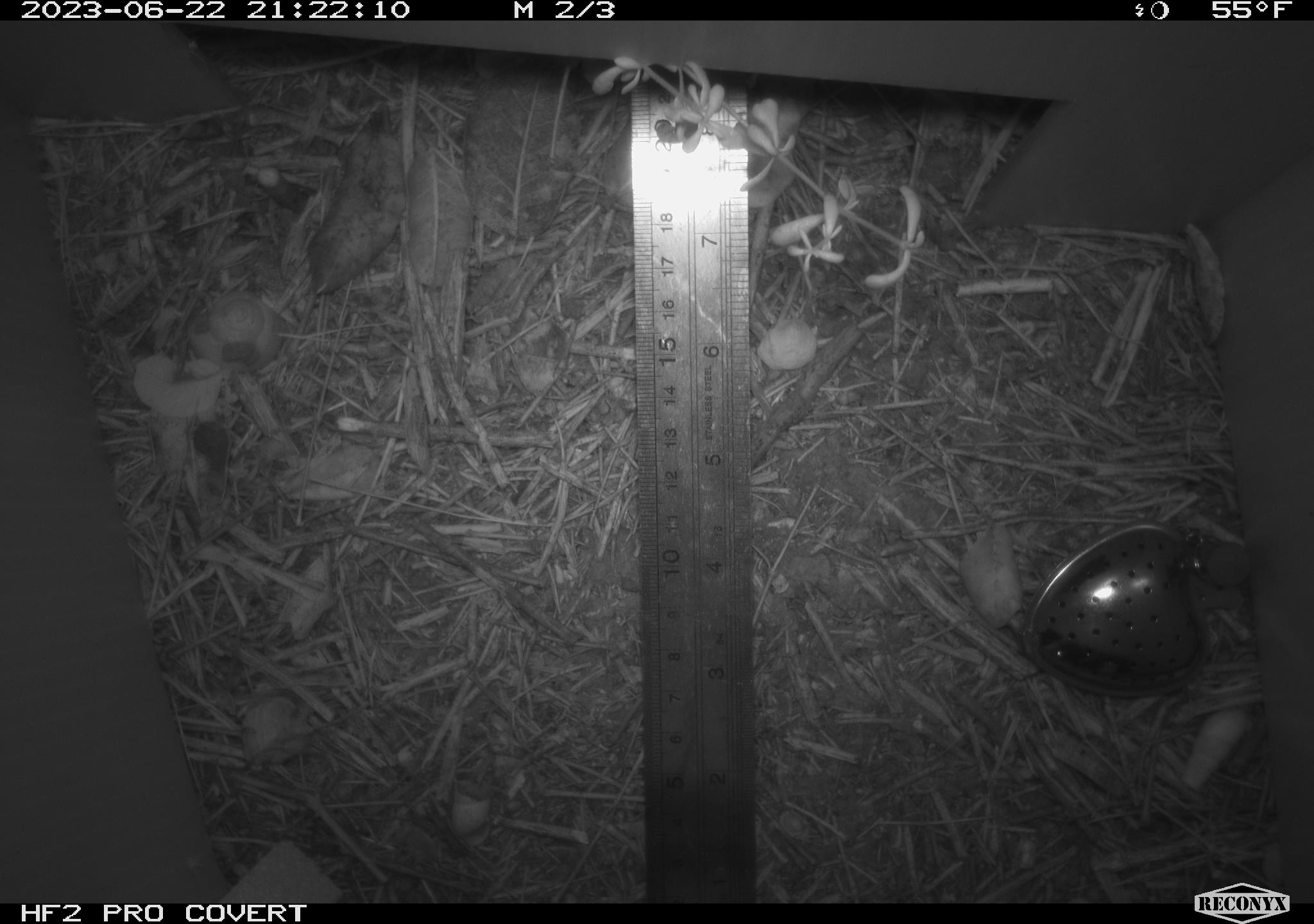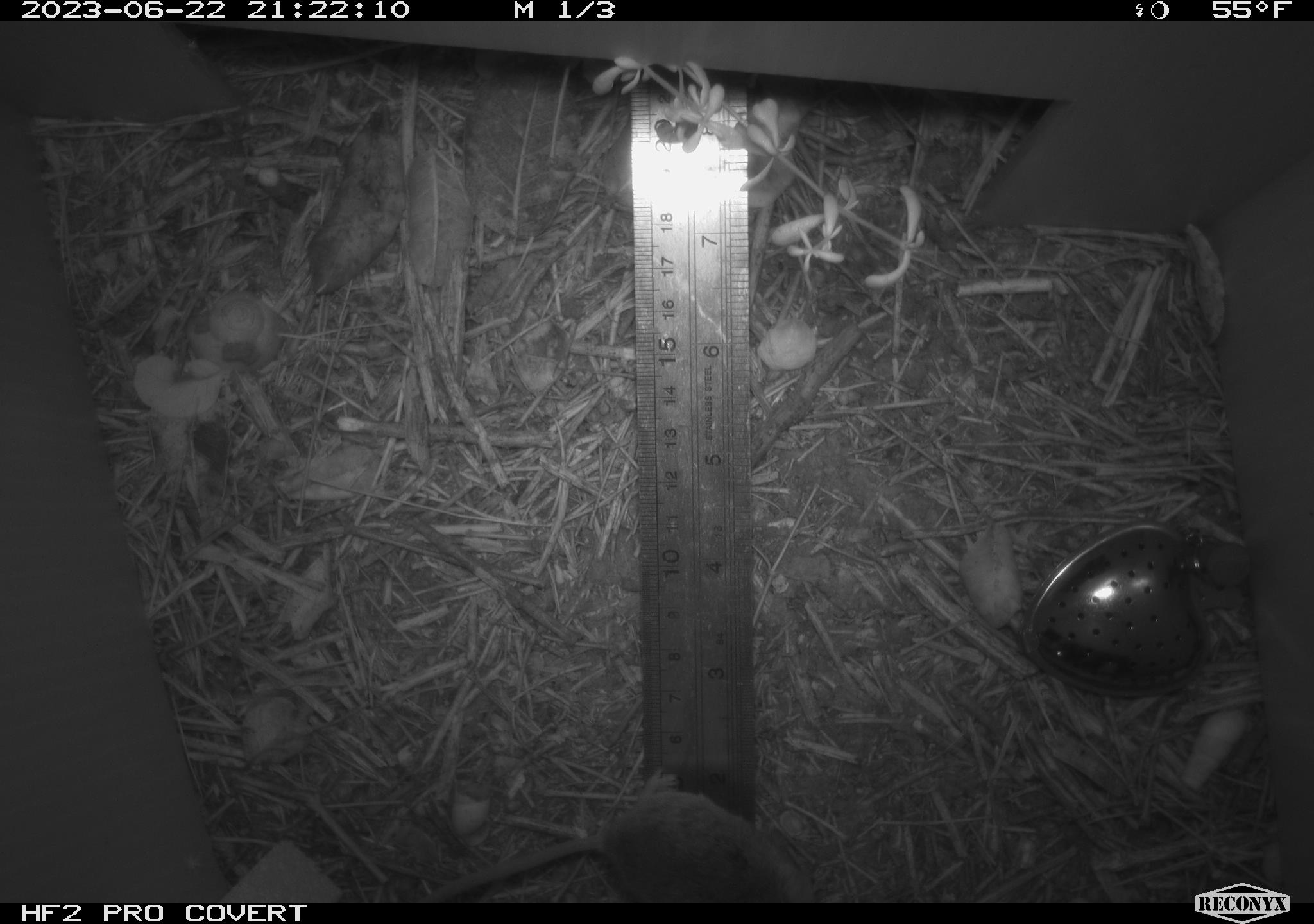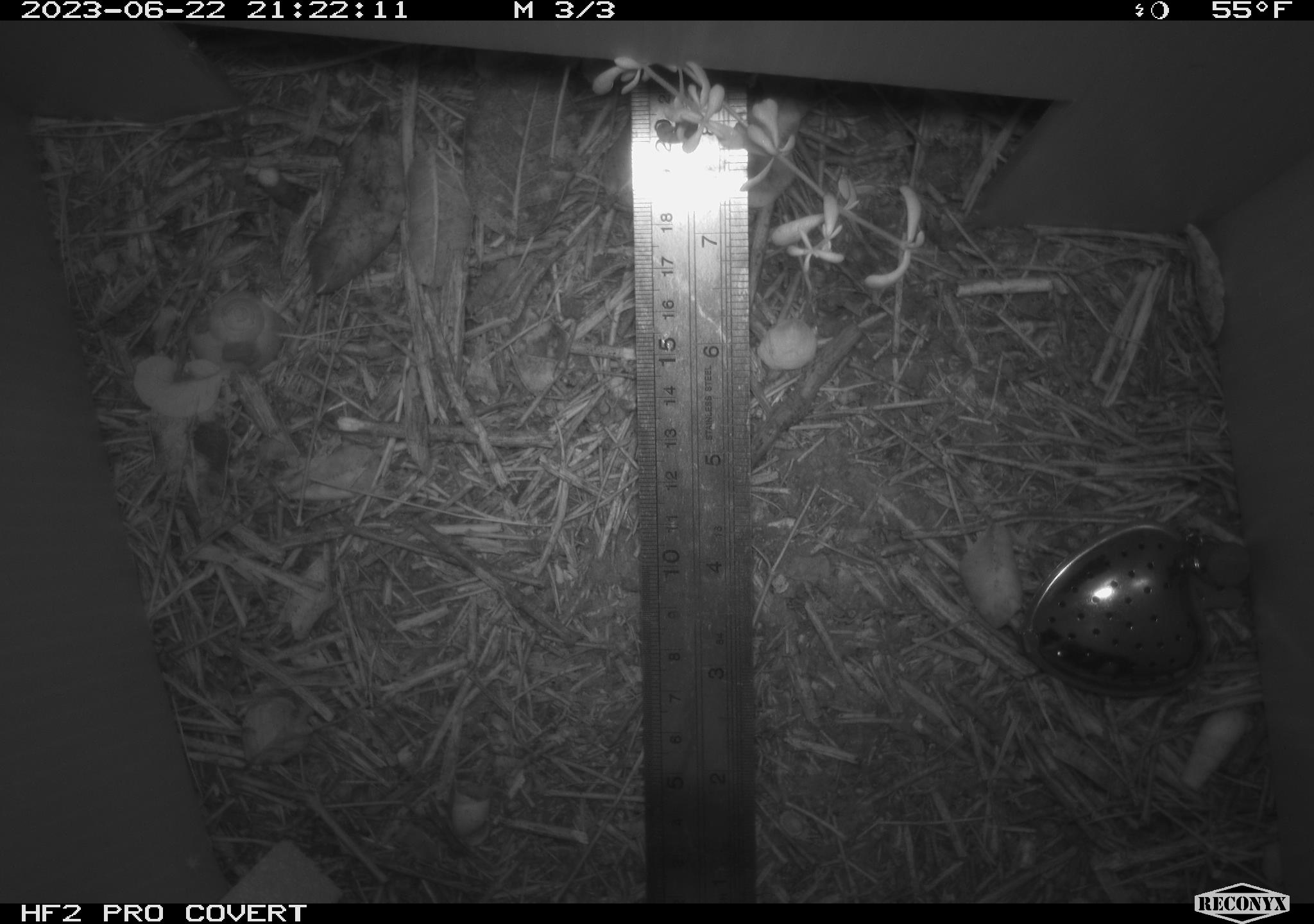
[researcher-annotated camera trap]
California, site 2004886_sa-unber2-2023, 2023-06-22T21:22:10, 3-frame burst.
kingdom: Animalia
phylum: Chordata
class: Mammalia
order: Rodentia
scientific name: Rodentia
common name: mouse species